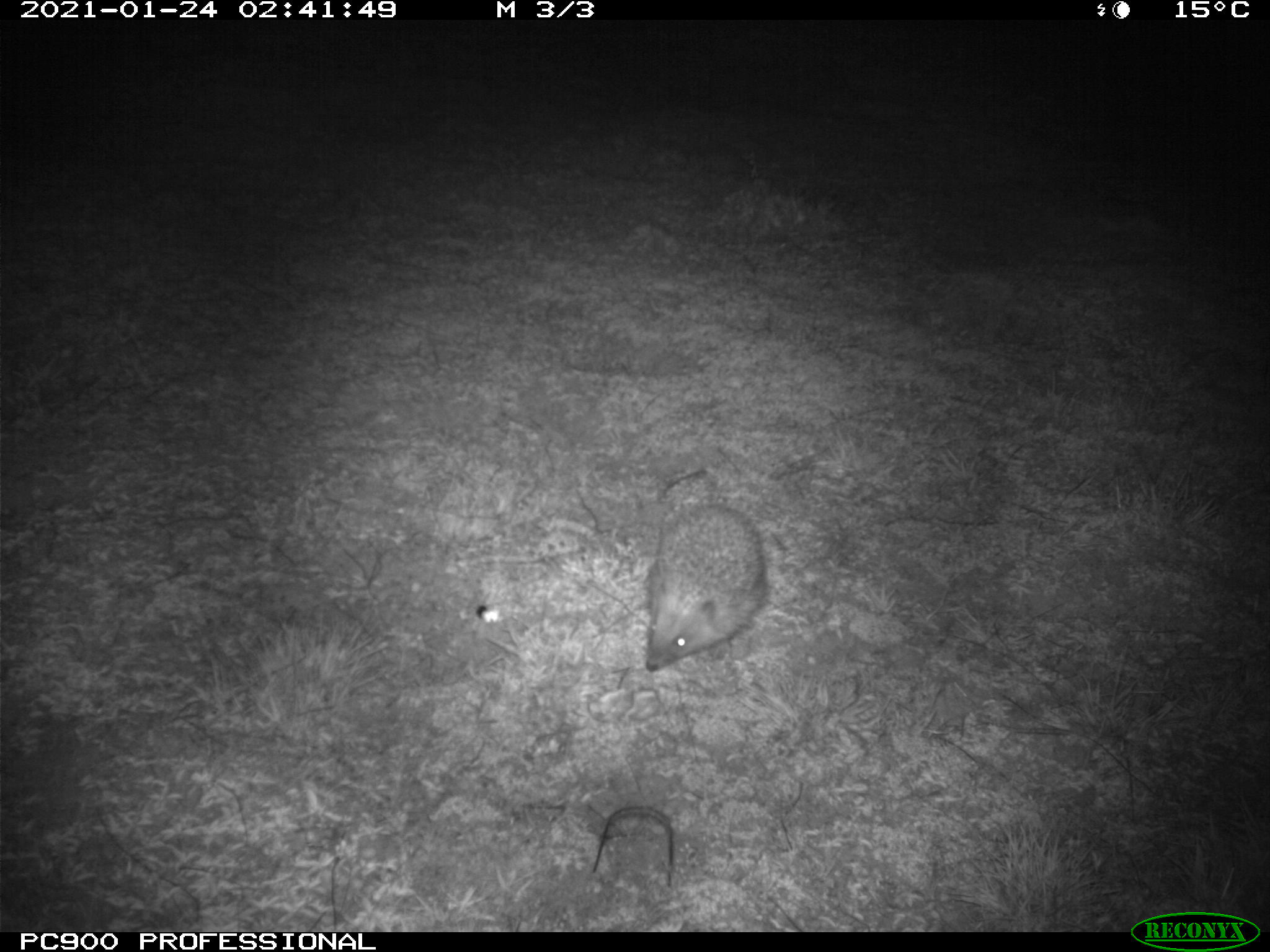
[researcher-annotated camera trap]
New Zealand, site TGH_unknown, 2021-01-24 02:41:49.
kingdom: Animalia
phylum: Chordata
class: Mammalia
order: Eulipotyphla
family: Erinaceidae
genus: Erinaceus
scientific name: Erinaceus europaeus europaeus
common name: european hedgehog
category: hedgehog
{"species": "hedgehog (european hedgehog) (Erinaceus europaeus europaeus)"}